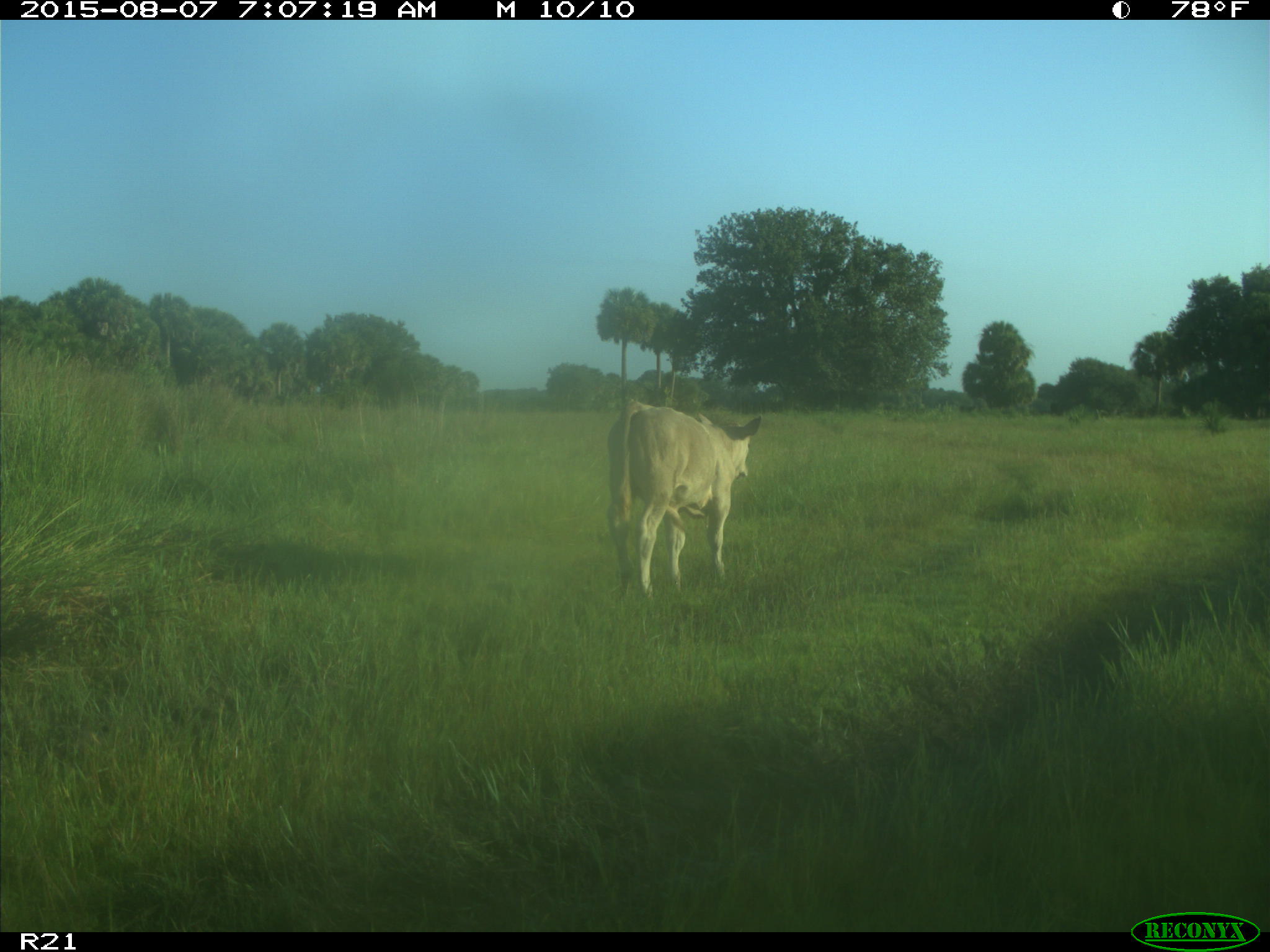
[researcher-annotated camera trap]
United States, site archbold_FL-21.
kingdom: Animalia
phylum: Chordata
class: Mammalia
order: Artiodactyla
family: Bovidae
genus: Bos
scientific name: Bos taurus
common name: domestic cow